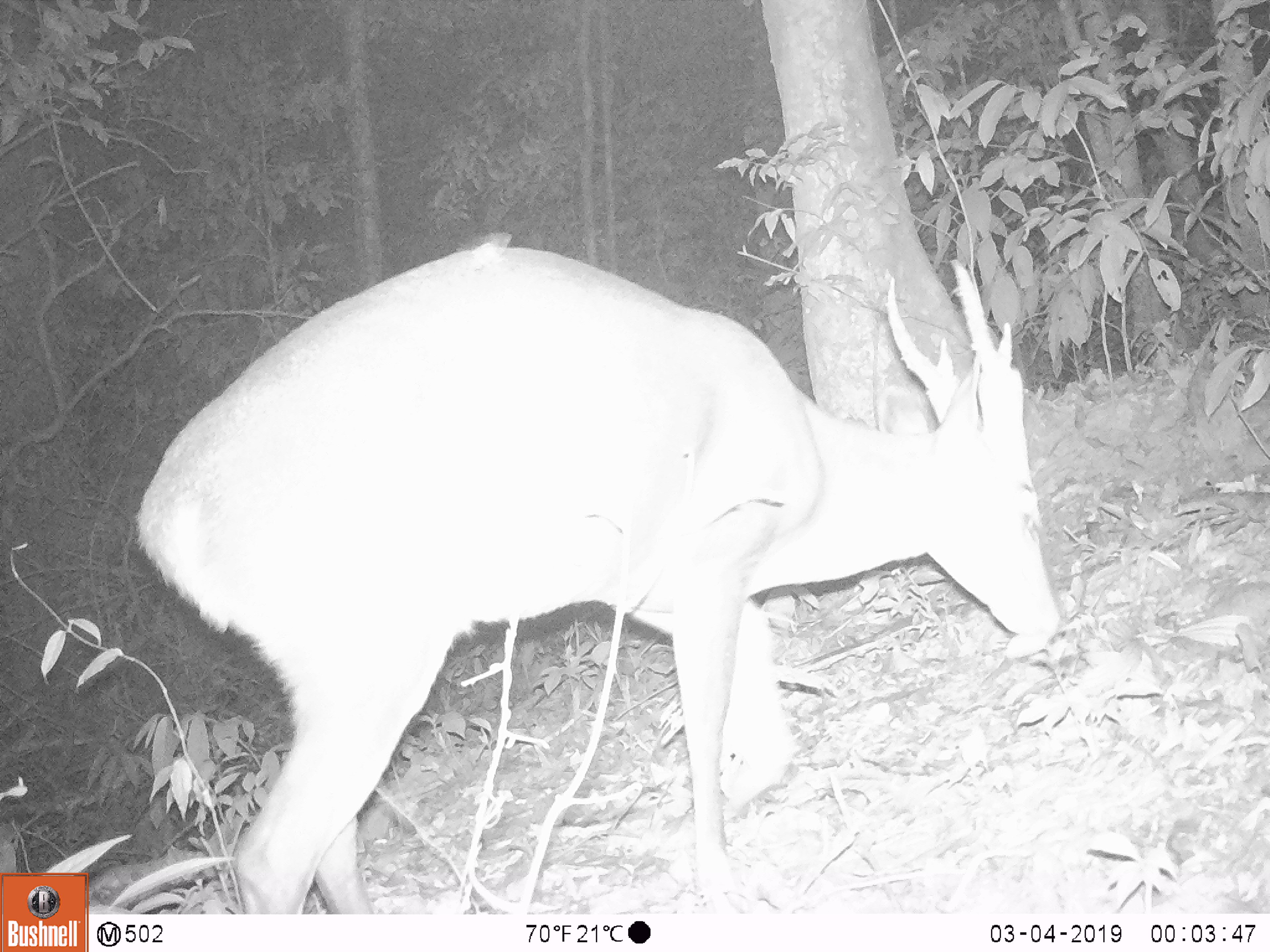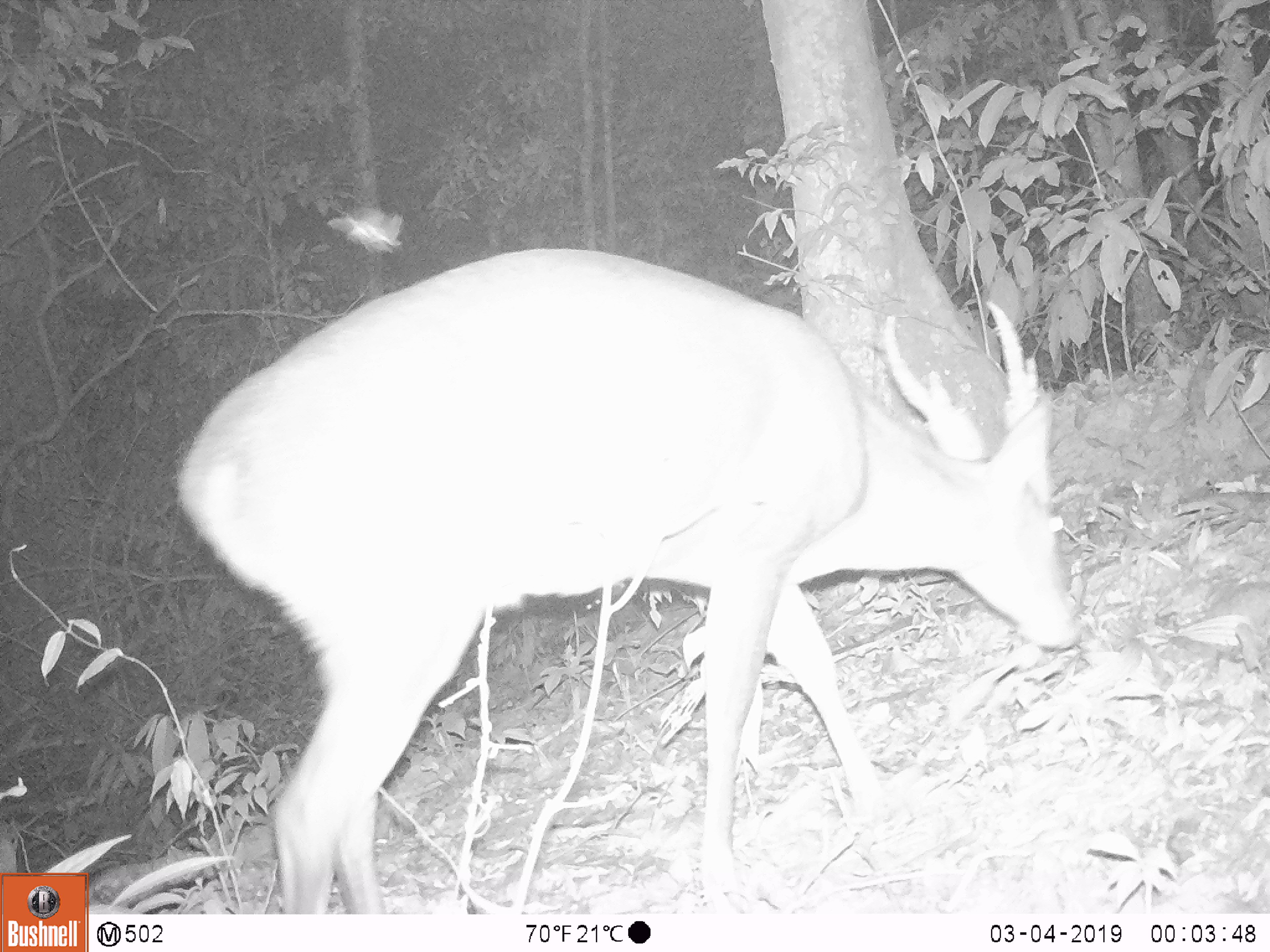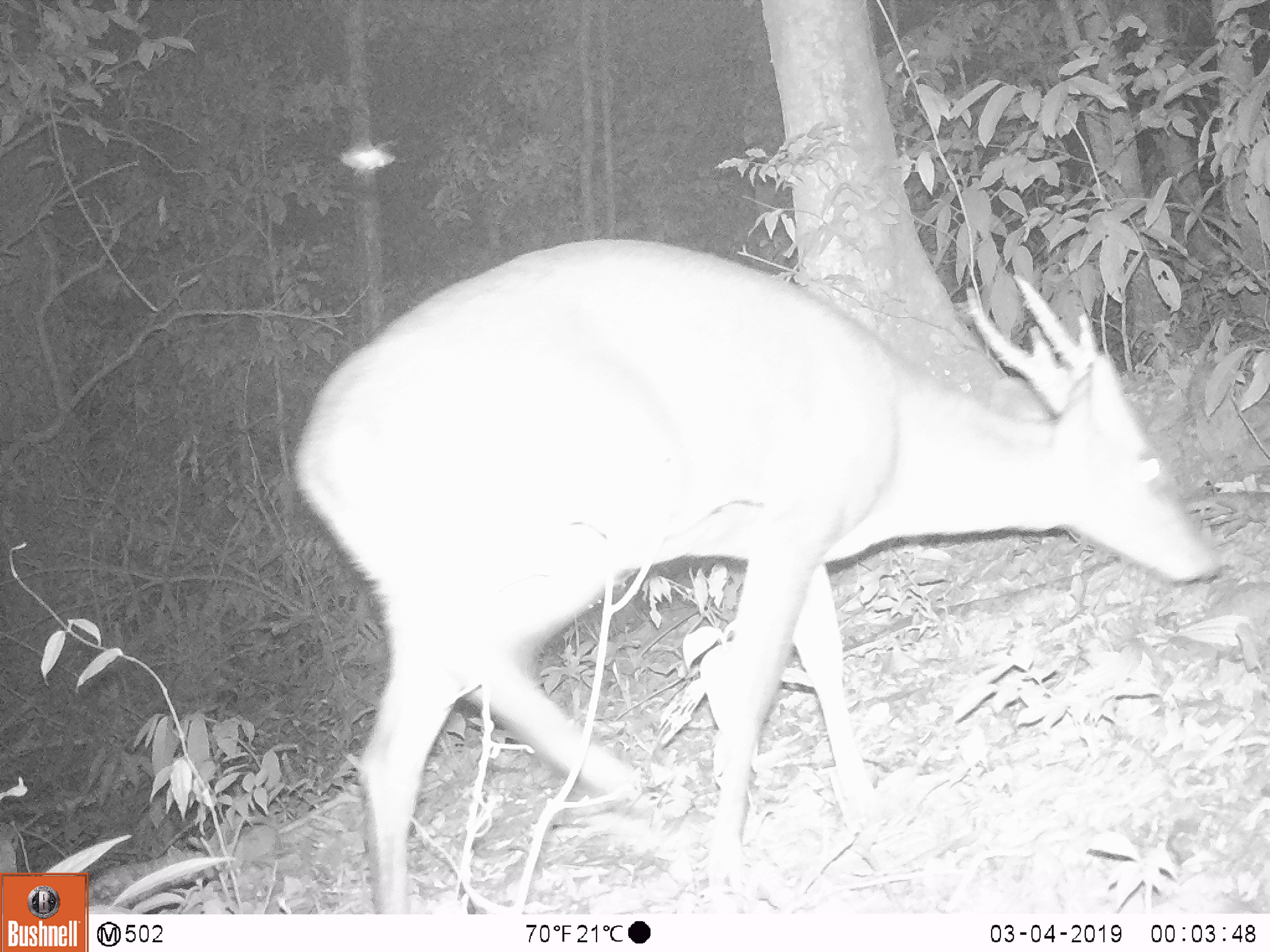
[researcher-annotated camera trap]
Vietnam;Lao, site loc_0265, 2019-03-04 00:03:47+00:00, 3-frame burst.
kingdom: Animalia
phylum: Chordata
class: Mammalia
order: Artiodactyla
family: Cervidae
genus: Muntiacus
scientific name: Muntiacus vuquangensis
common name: large-antlered muntjac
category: large antlered muntjac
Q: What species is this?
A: Large antlered muntjac (large-antlered muntjac) (Muntiacus vuquangensis).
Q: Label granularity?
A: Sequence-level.